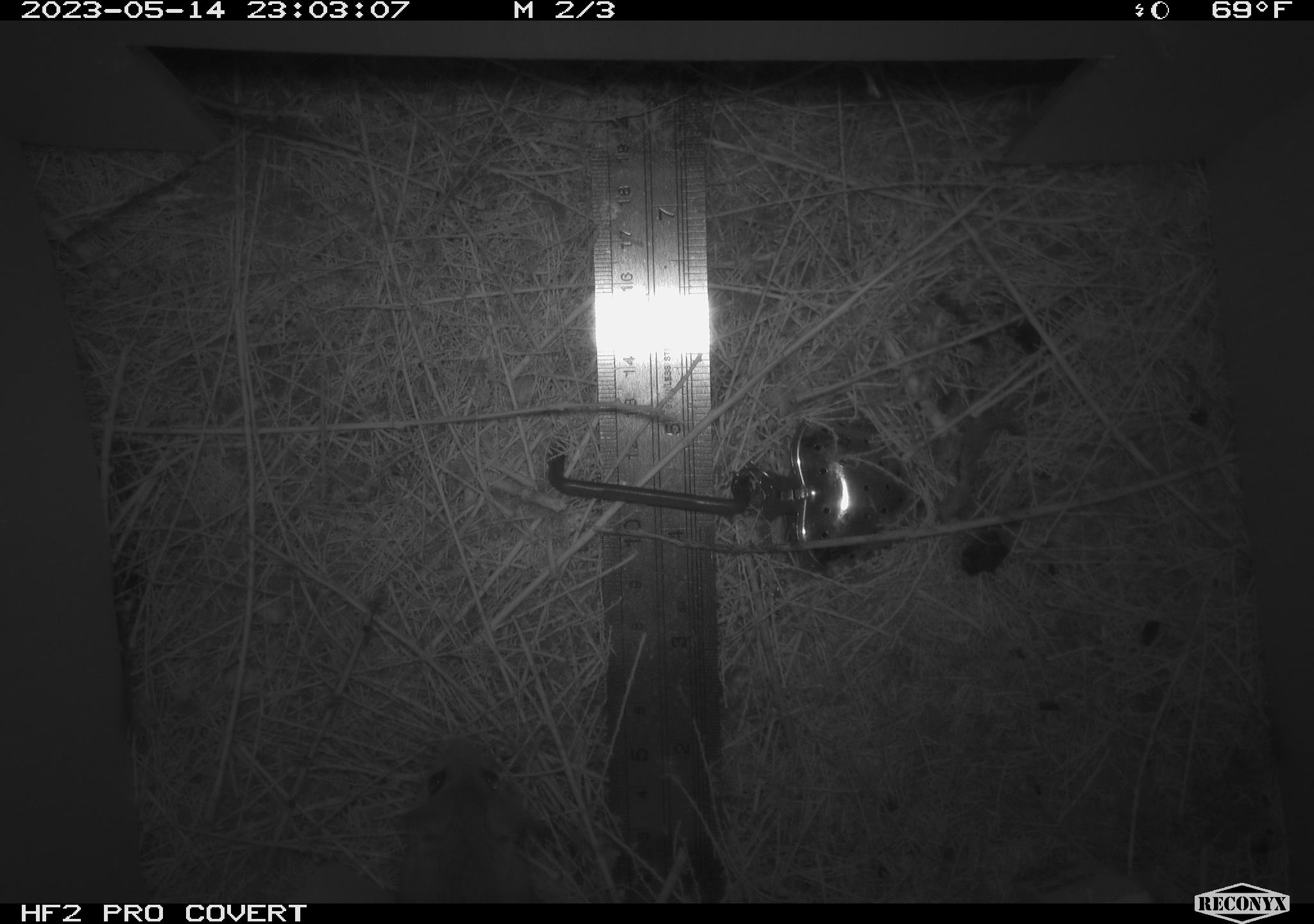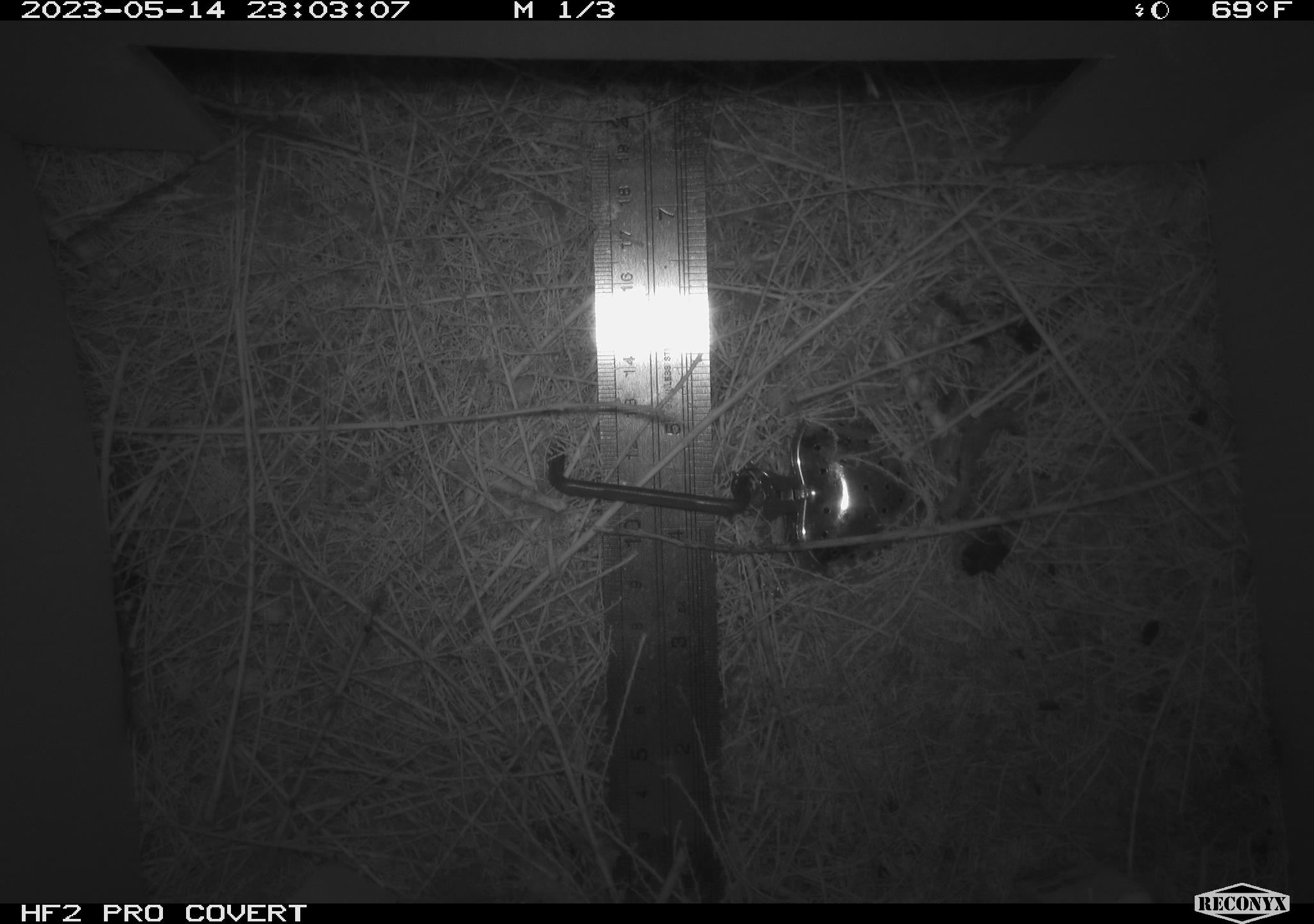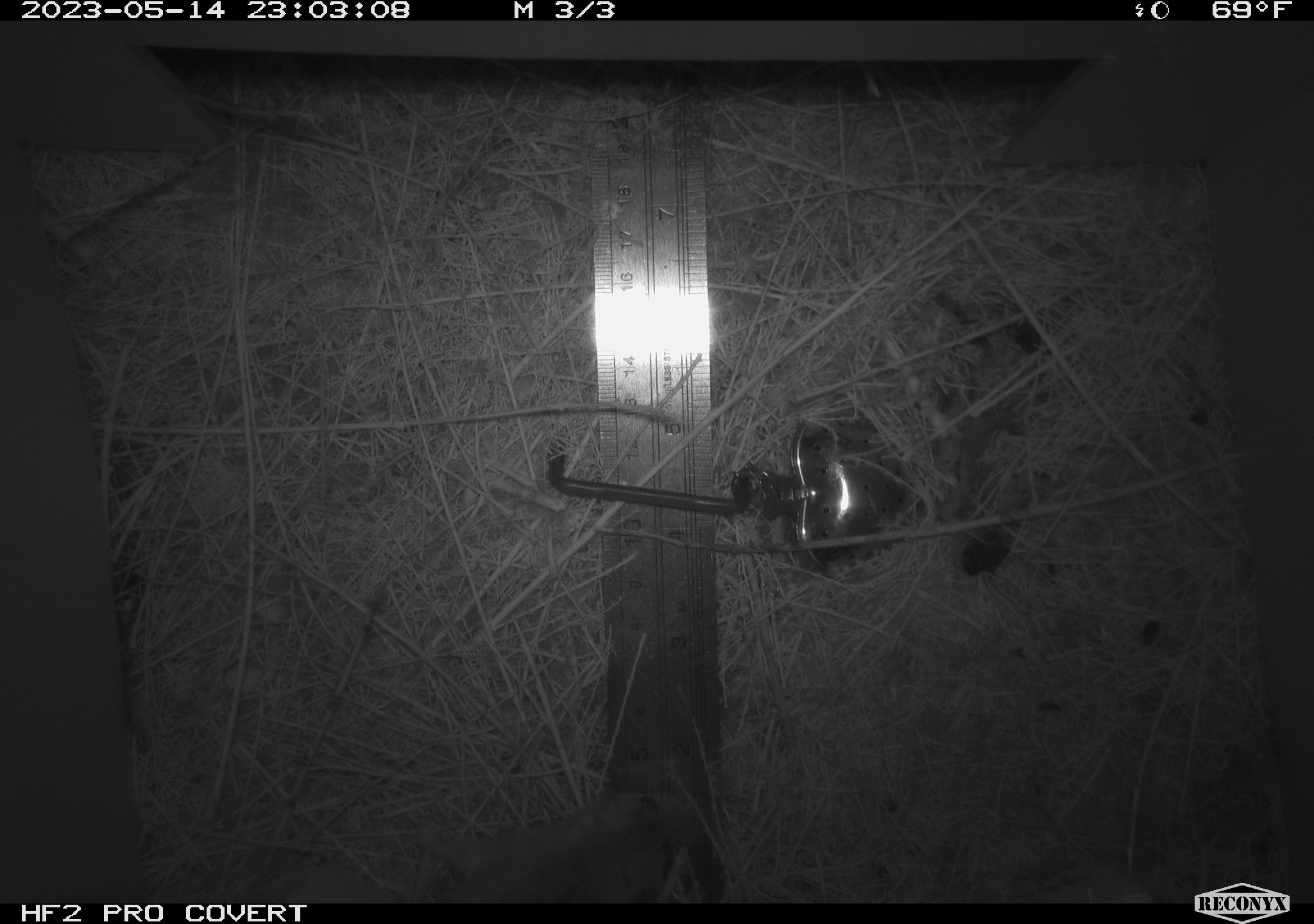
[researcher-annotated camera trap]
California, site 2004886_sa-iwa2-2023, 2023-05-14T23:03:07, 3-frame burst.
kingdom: Animalia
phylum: Chordata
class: Mammalia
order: Rodentia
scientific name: Rodentia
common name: mouse species